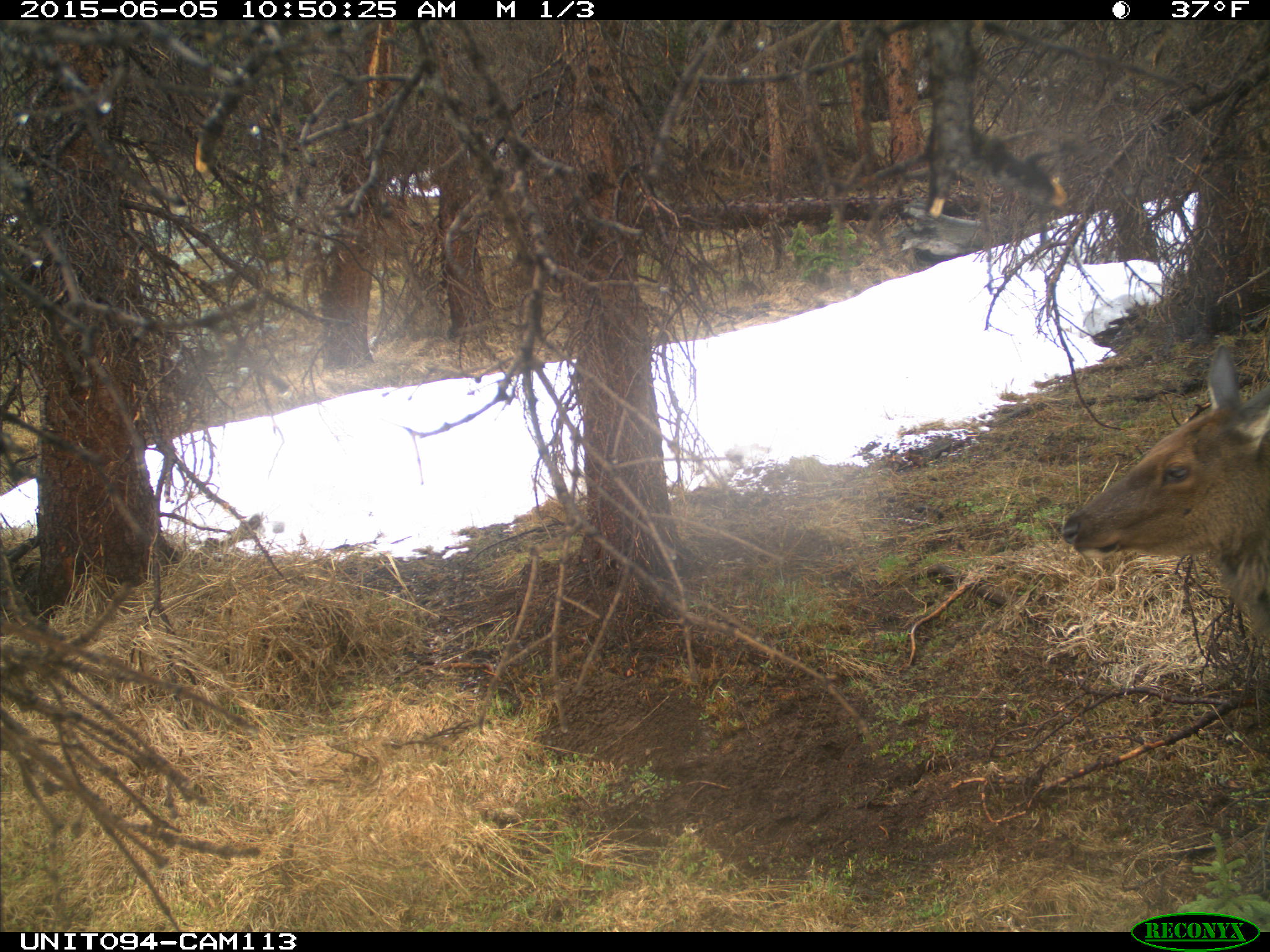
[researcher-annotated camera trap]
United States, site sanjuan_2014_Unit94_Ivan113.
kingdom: Animalia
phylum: Chordata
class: Mammalia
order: Artiodactyla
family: Cervidae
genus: Cervus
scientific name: Cervus elaphus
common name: red deer